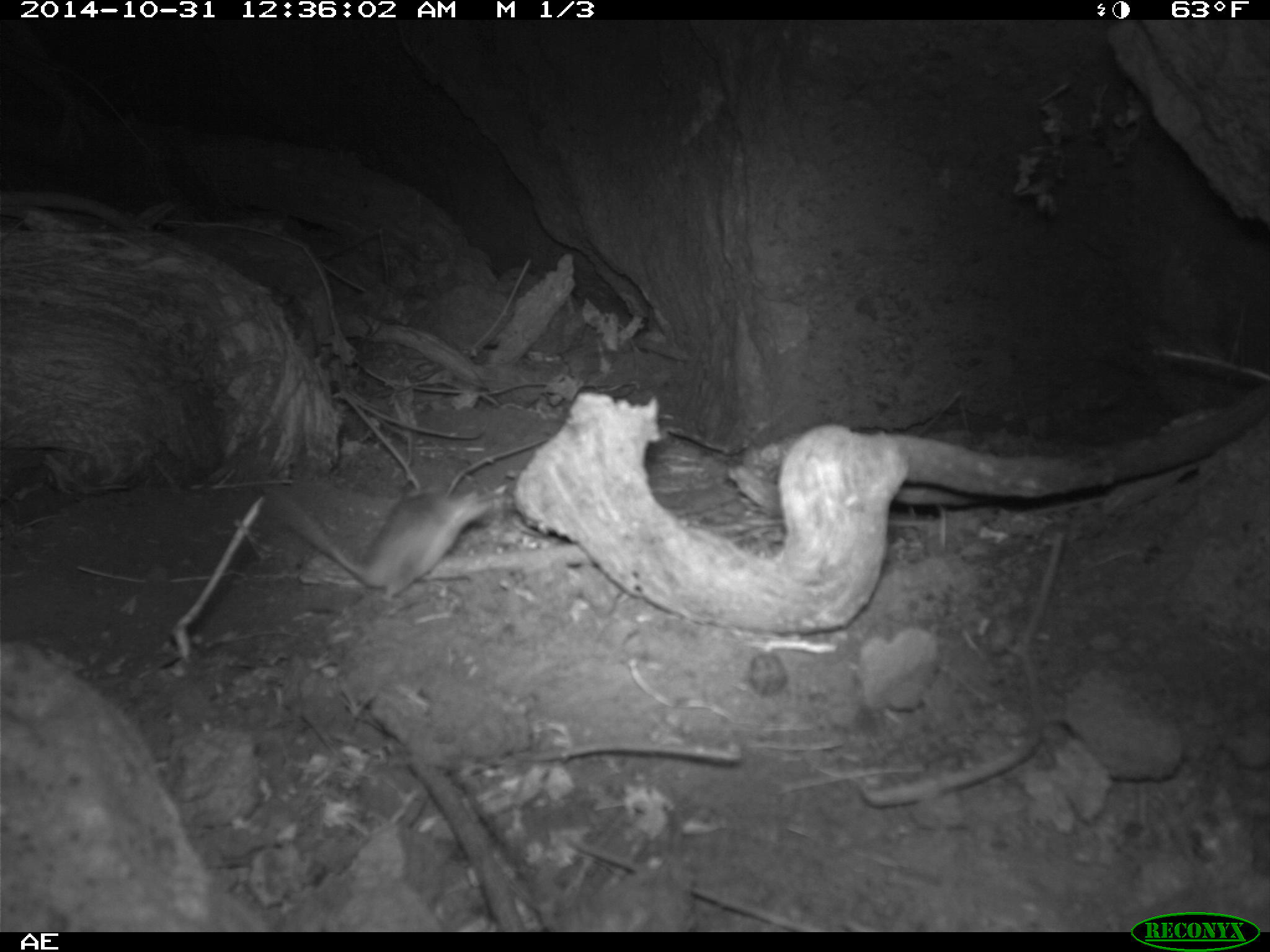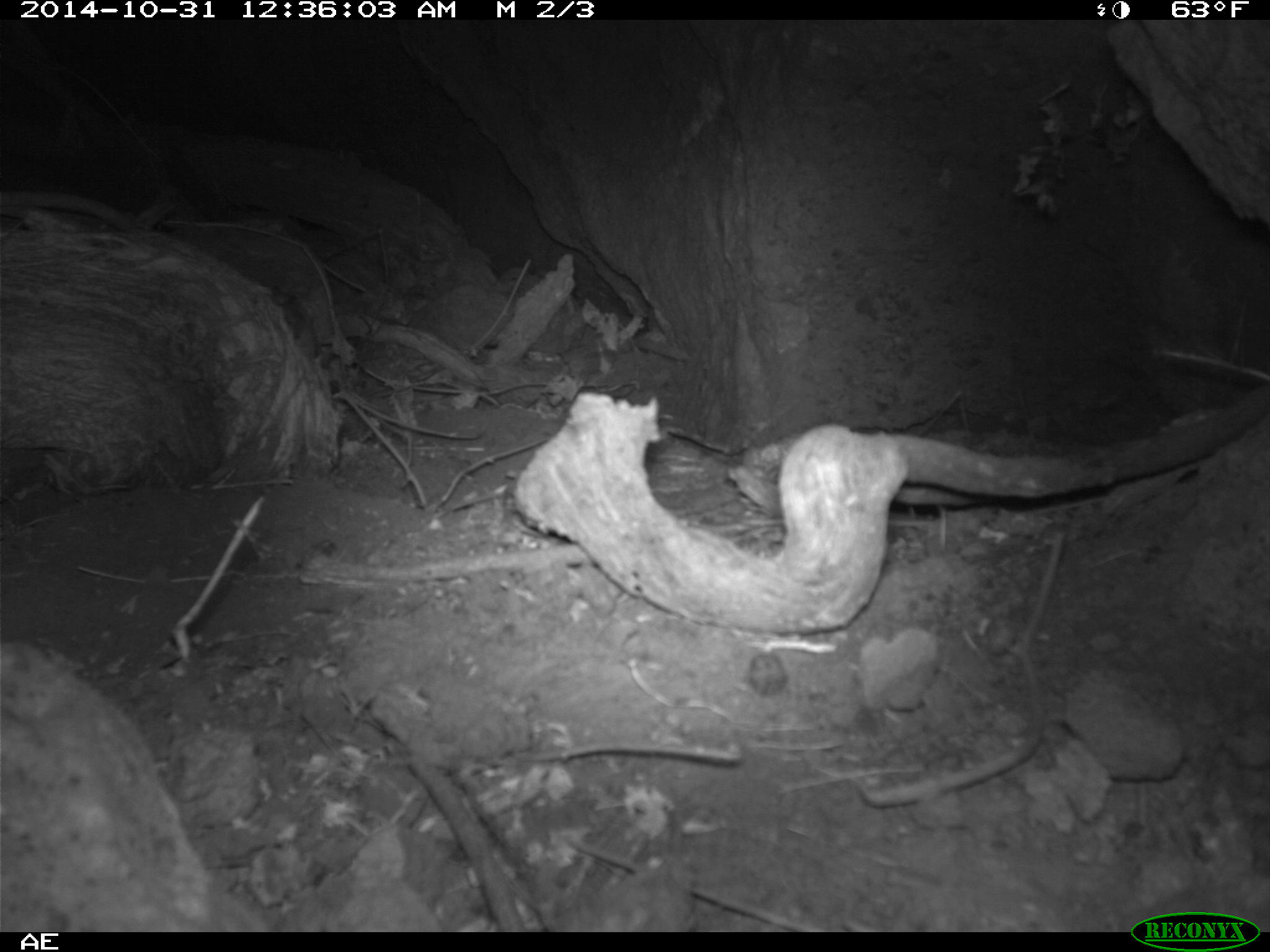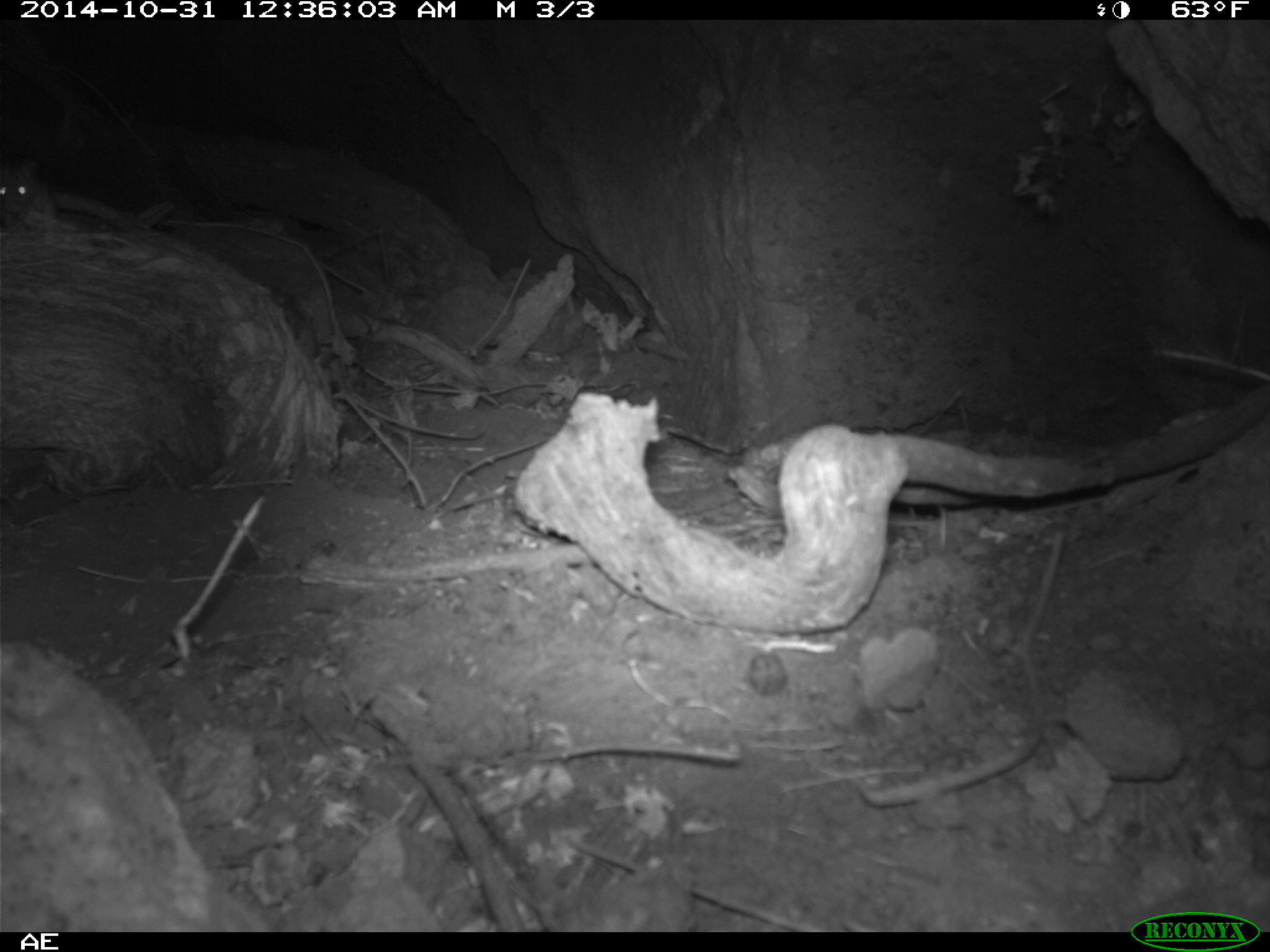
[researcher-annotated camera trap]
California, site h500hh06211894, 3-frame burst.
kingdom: Animalia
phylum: Chordata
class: Mammalia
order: Rodentia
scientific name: Rodentia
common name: rodent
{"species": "rodent (Rodentia)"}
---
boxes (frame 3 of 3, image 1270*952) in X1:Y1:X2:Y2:
rodent: 0:161:41:215